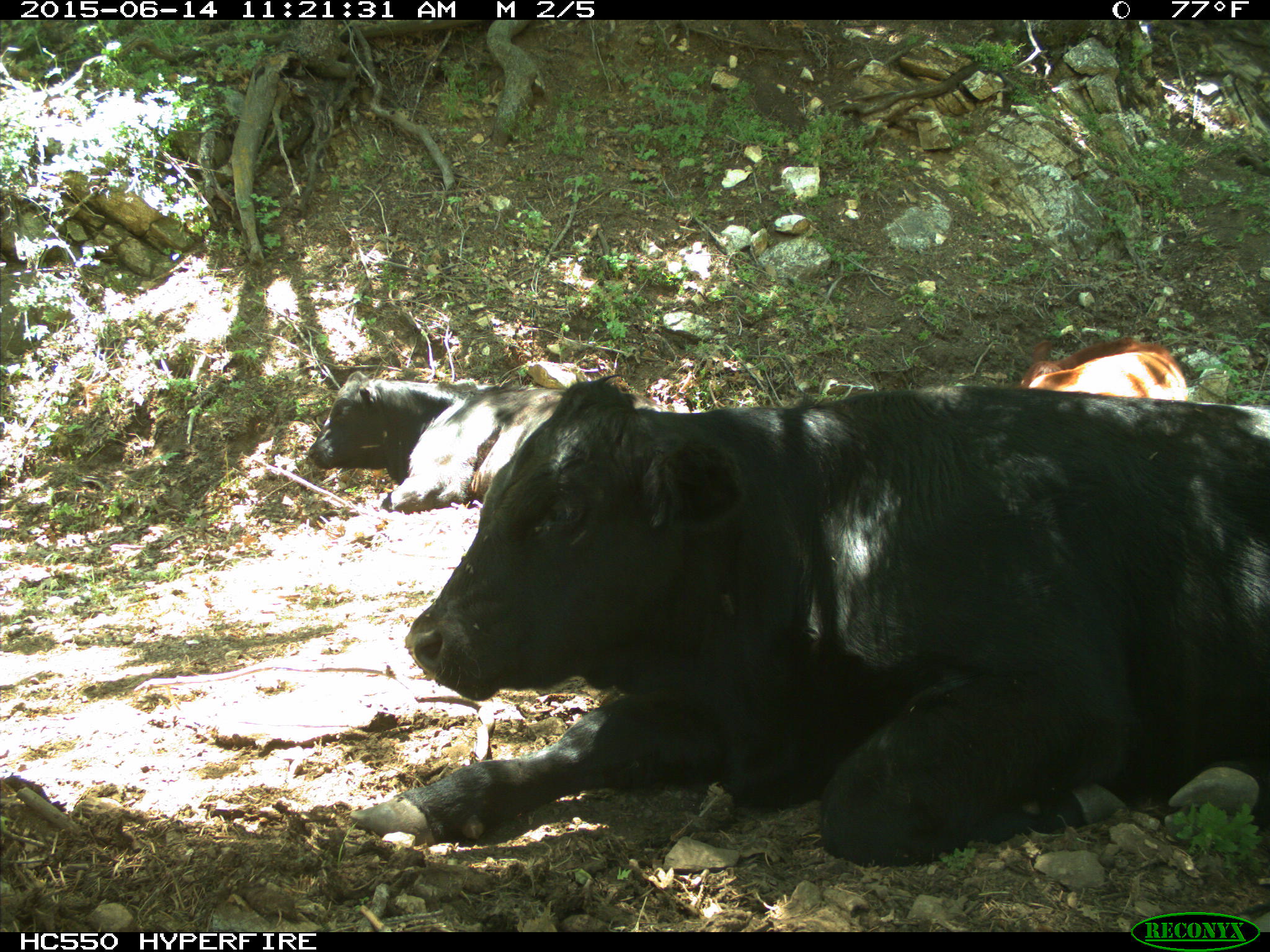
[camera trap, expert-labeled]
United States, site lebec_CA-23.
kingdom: Animalia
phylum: Chordata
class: Mammalia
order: Artiodactyla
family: Bovidae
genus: Bos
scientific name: Bos taurus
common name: domestic cow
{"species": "Bos taurus (domestic cow)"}